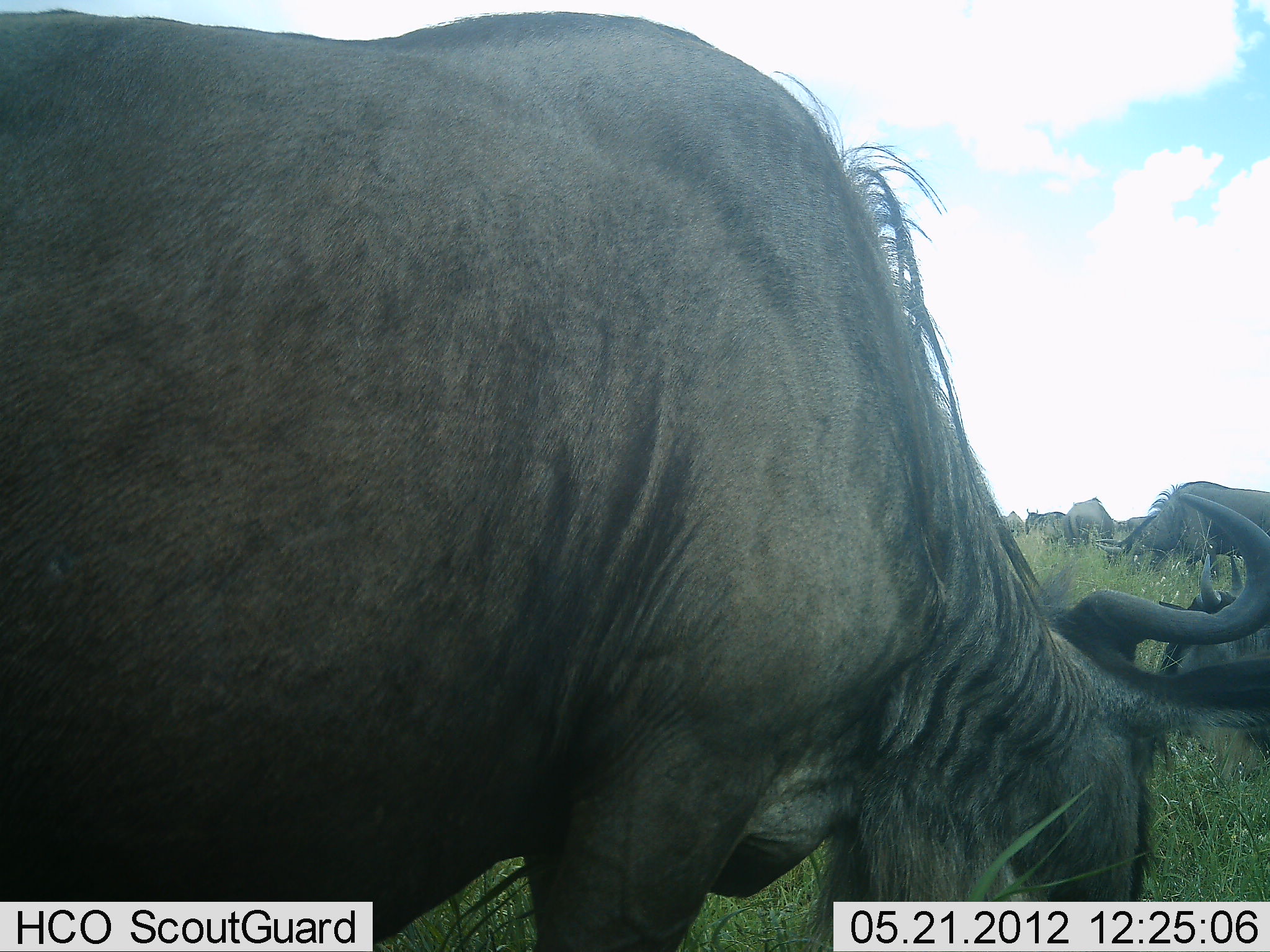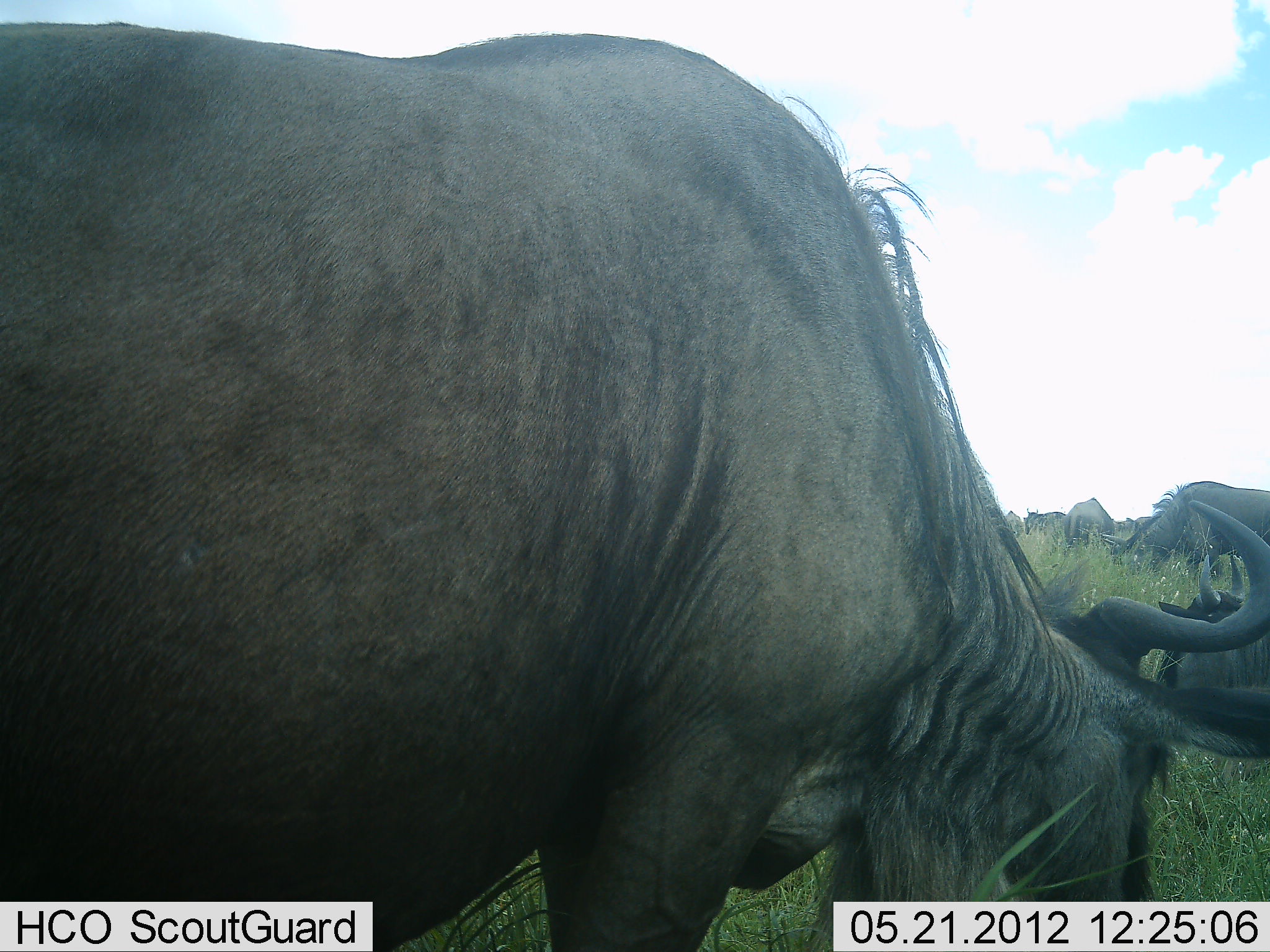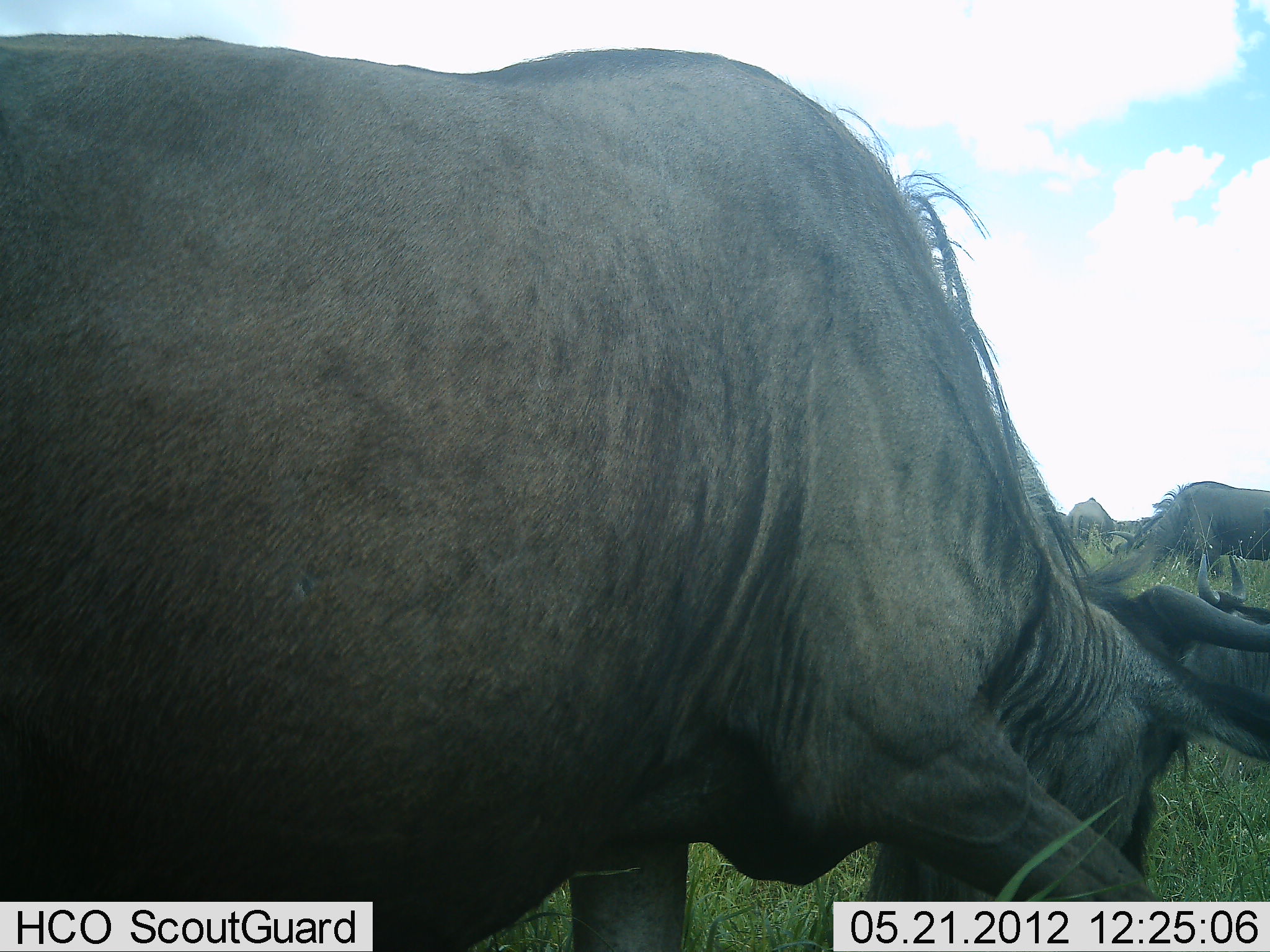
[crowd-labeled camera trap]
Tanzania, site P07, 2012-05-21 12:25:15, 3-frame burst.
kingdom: Animalia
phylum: Chordata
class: Mammalia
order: Artiodactyla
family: Bovidae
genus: Connochaetes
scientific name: Connochaetes taurinus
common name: blue wildebeest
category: wildebeest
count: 6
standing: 45%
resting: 59%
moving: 10%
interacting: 3%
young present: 0%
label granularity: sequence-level